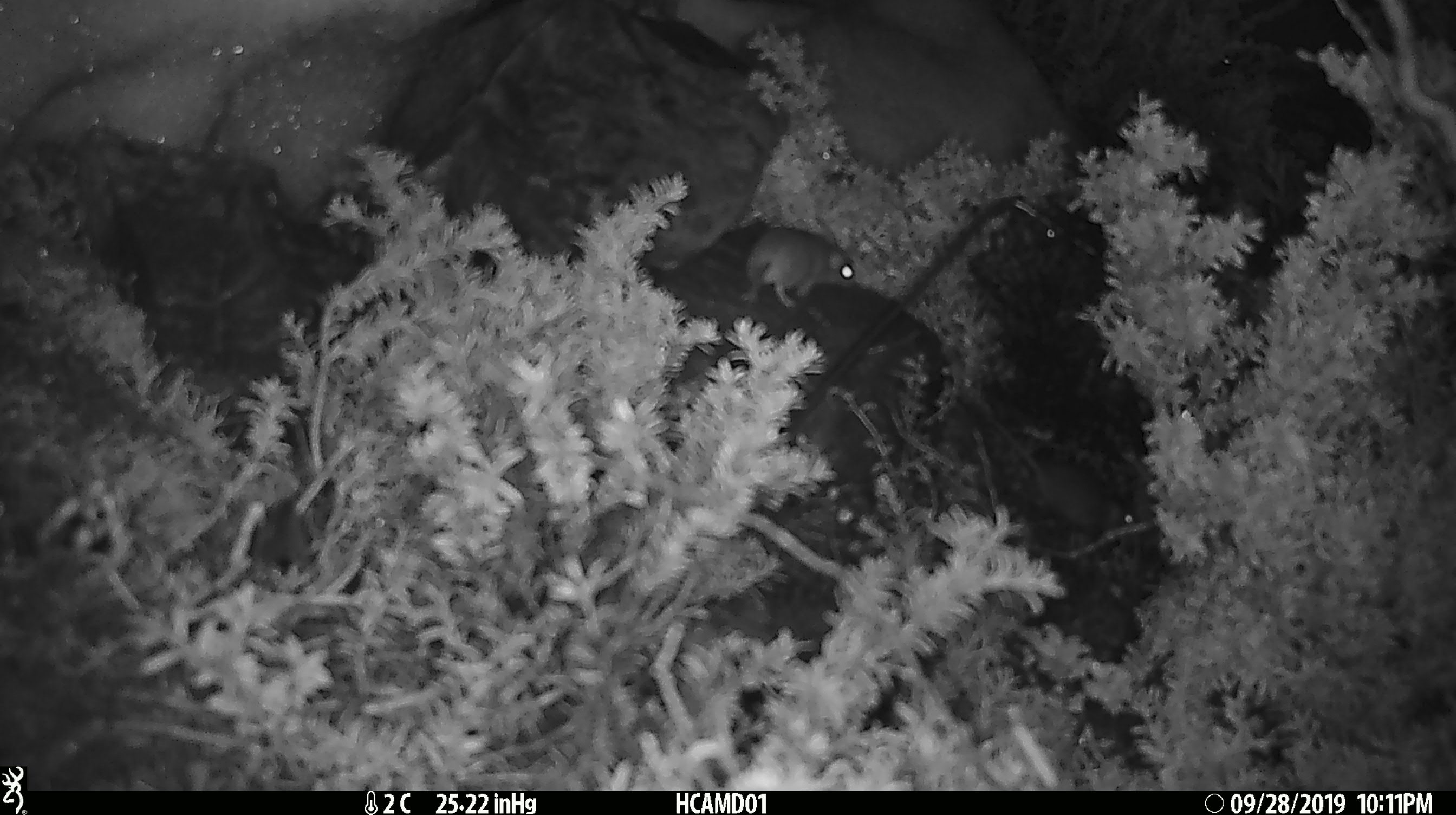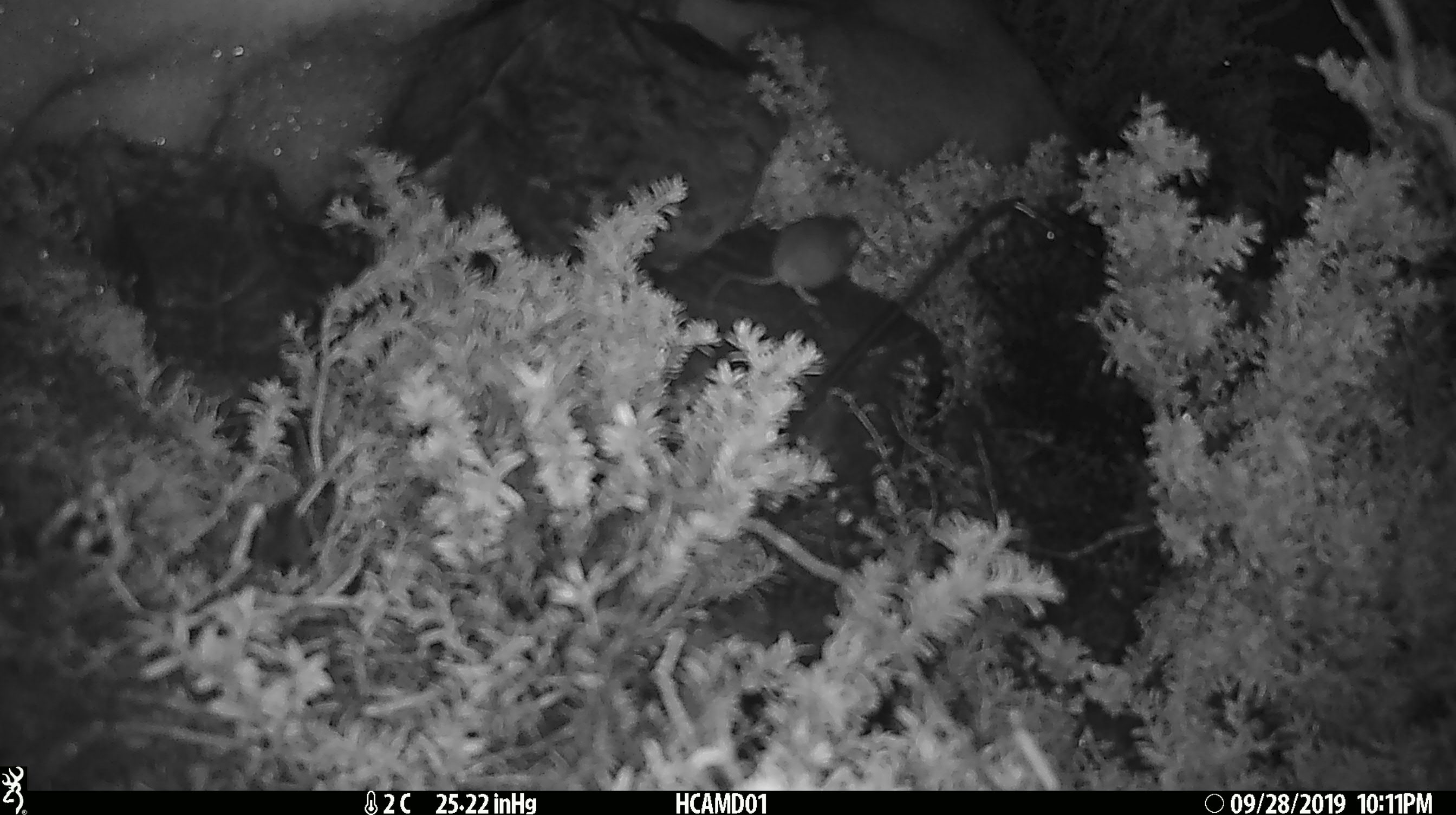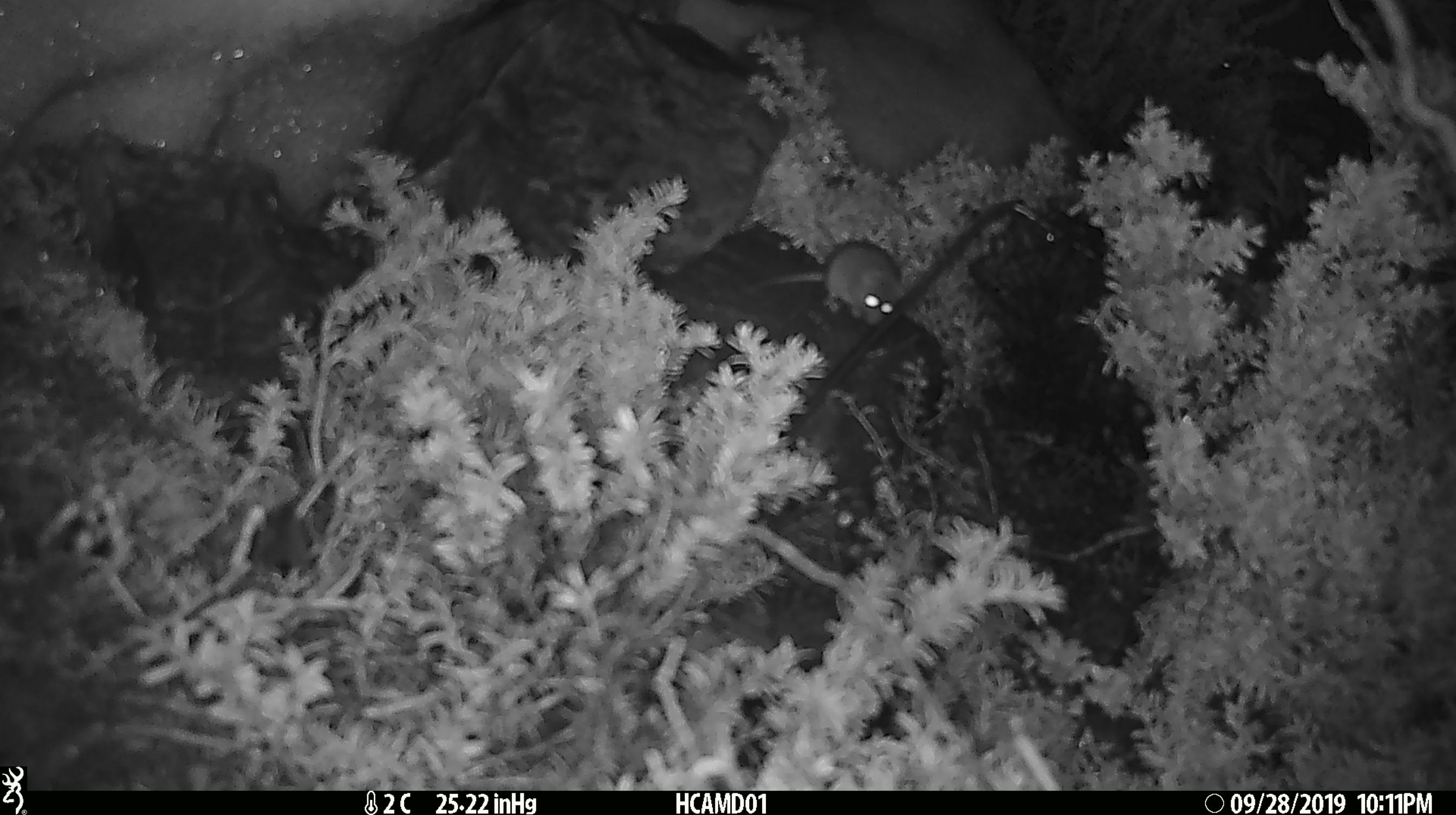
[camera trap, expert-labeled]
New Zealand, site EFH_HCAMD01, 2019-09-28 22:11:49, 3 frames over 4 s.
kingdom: Animalia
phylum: Chordata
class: Mammalia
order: Rodentia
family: Muridae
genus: Mus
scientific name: Mus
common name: mouse